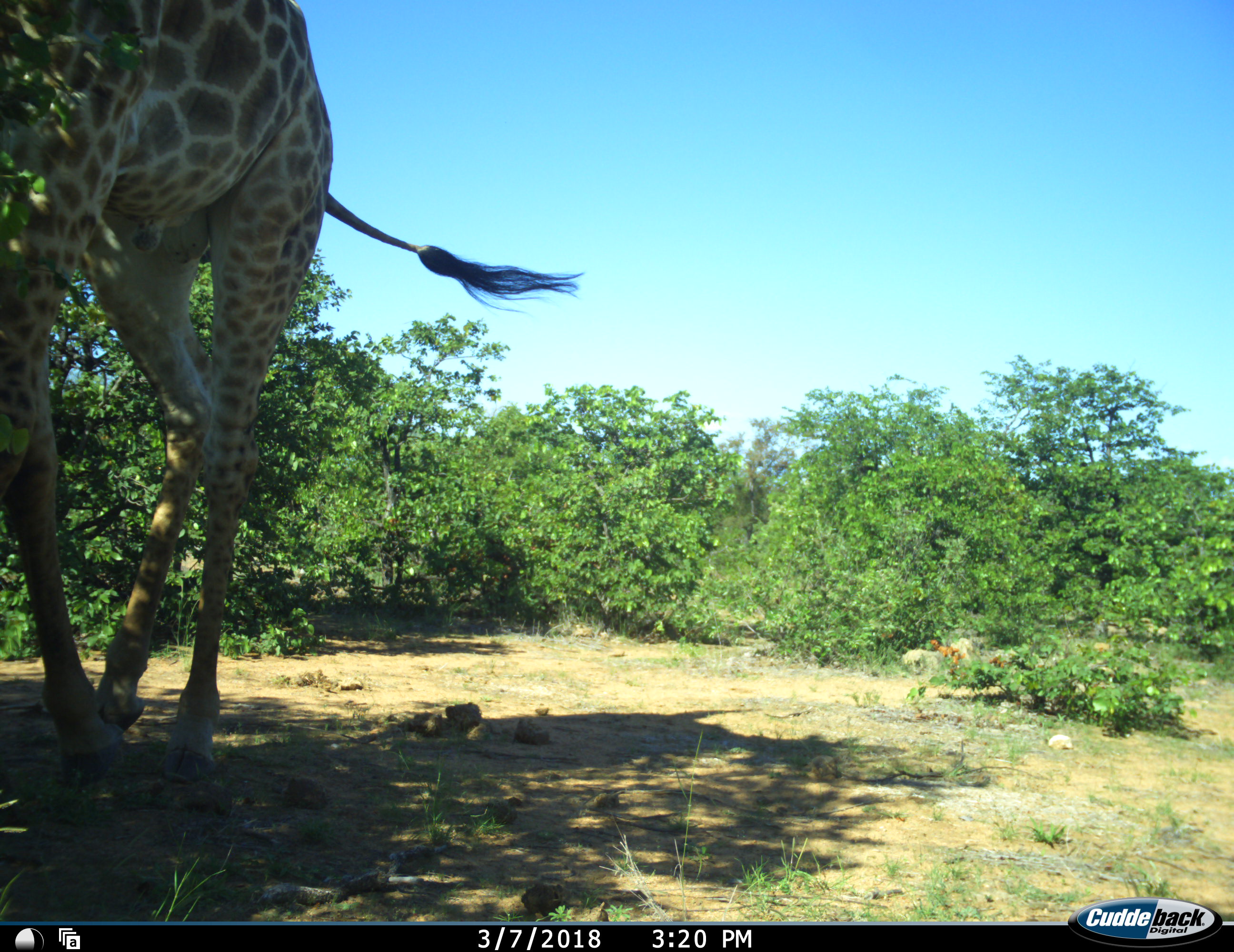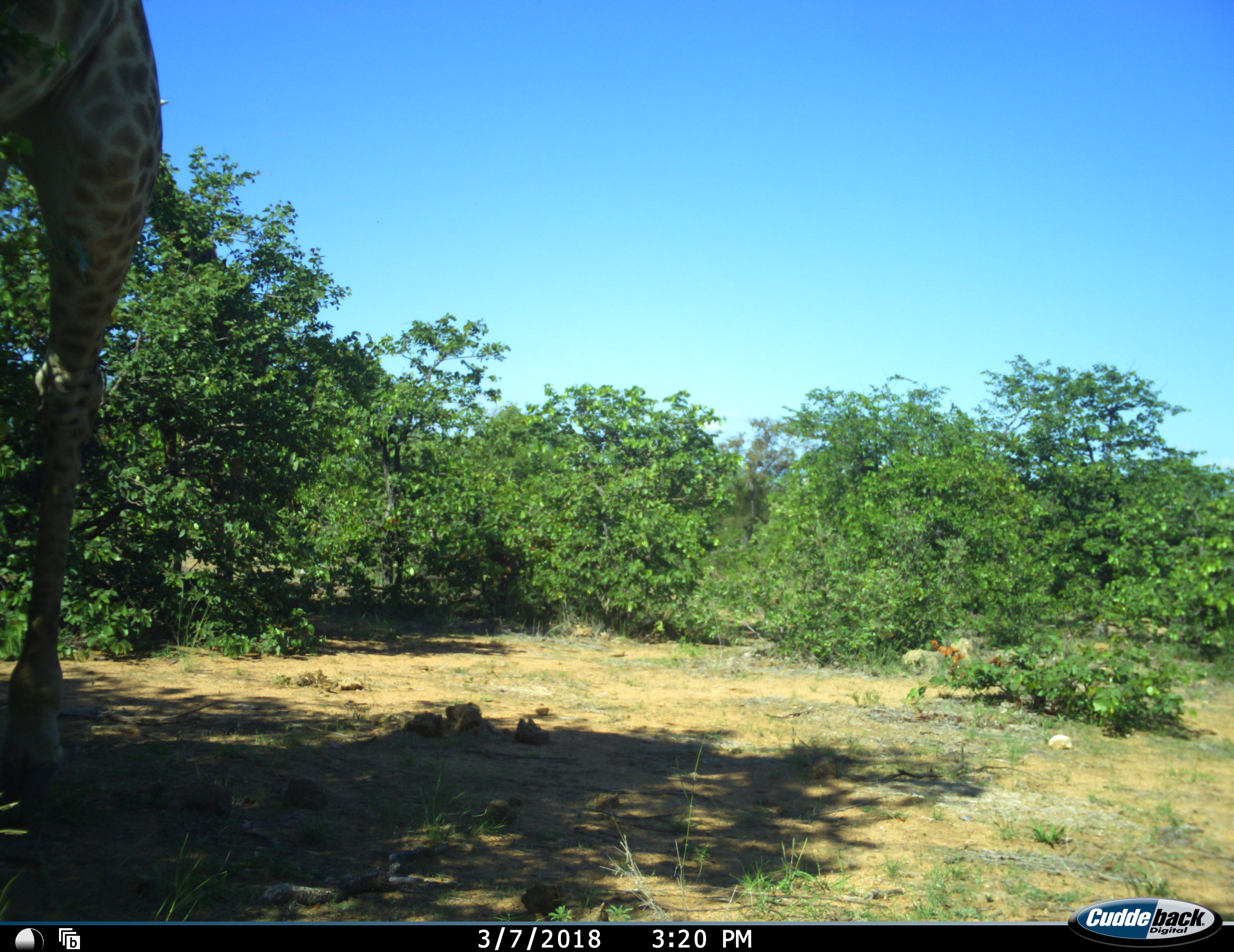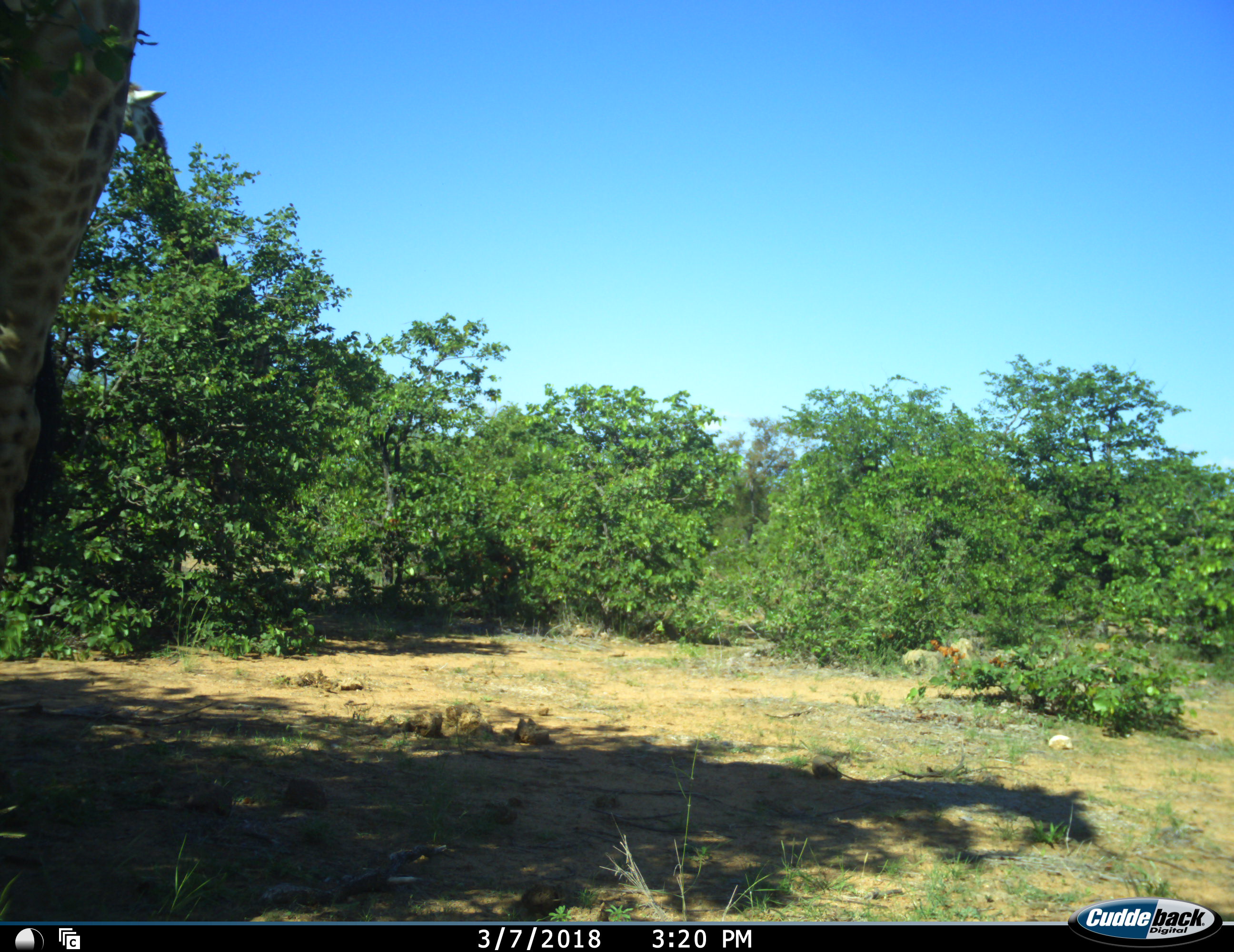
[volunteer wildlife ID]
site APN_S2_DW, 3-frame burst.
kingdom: Animalia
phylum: Chordata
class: Mammalia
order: Artiodactyla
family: Giraffidae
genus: Giraffa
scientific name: Giraffa camelopardalis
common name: giraffe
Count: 1.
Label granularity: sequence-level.